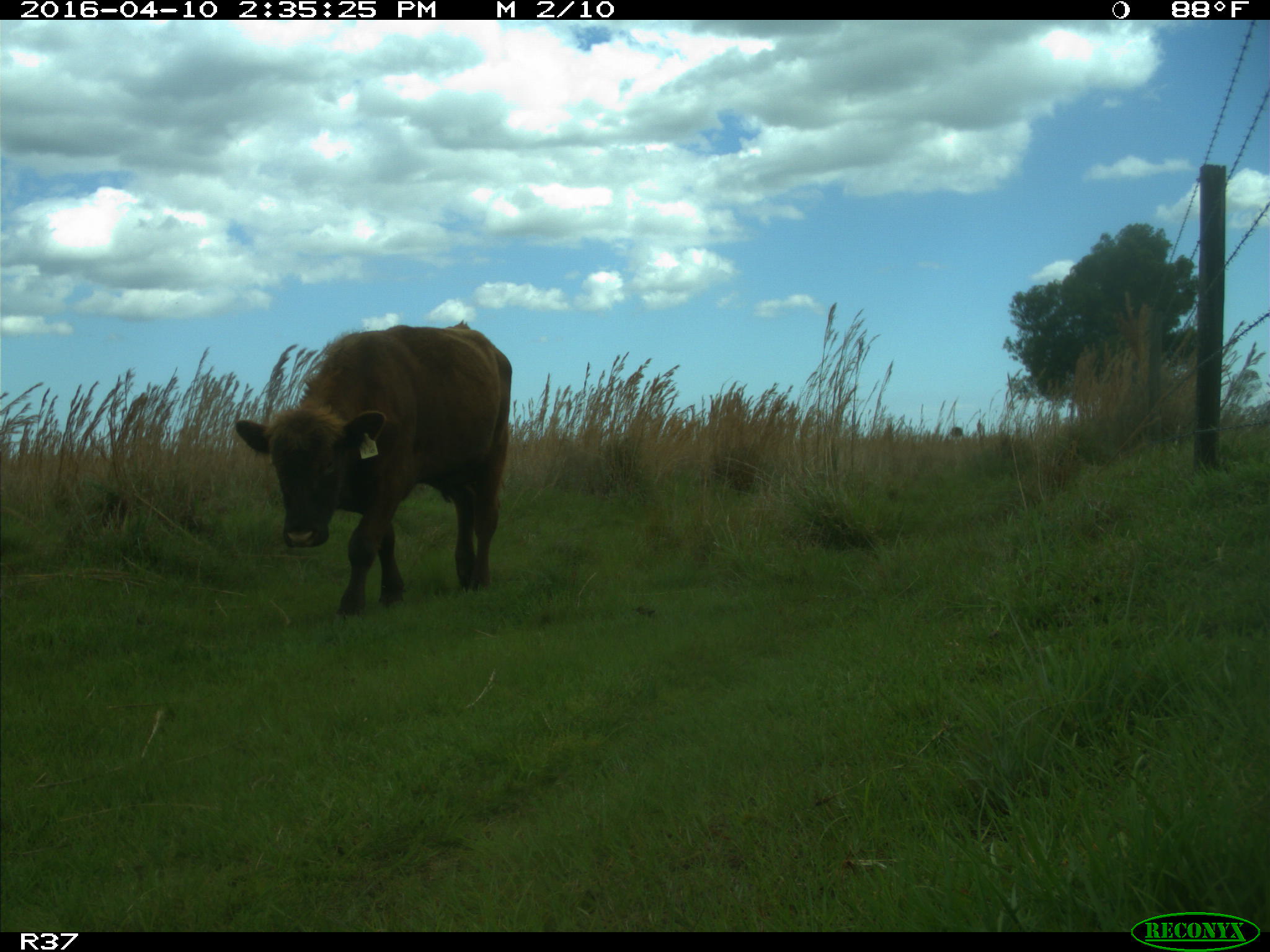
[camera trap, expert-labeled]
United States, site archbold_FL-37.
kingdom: Animalia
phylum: Chordata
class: Mammalia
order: Artiodactyla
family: Bovidae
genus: Bos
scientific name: Bos taurus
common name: domestic cow